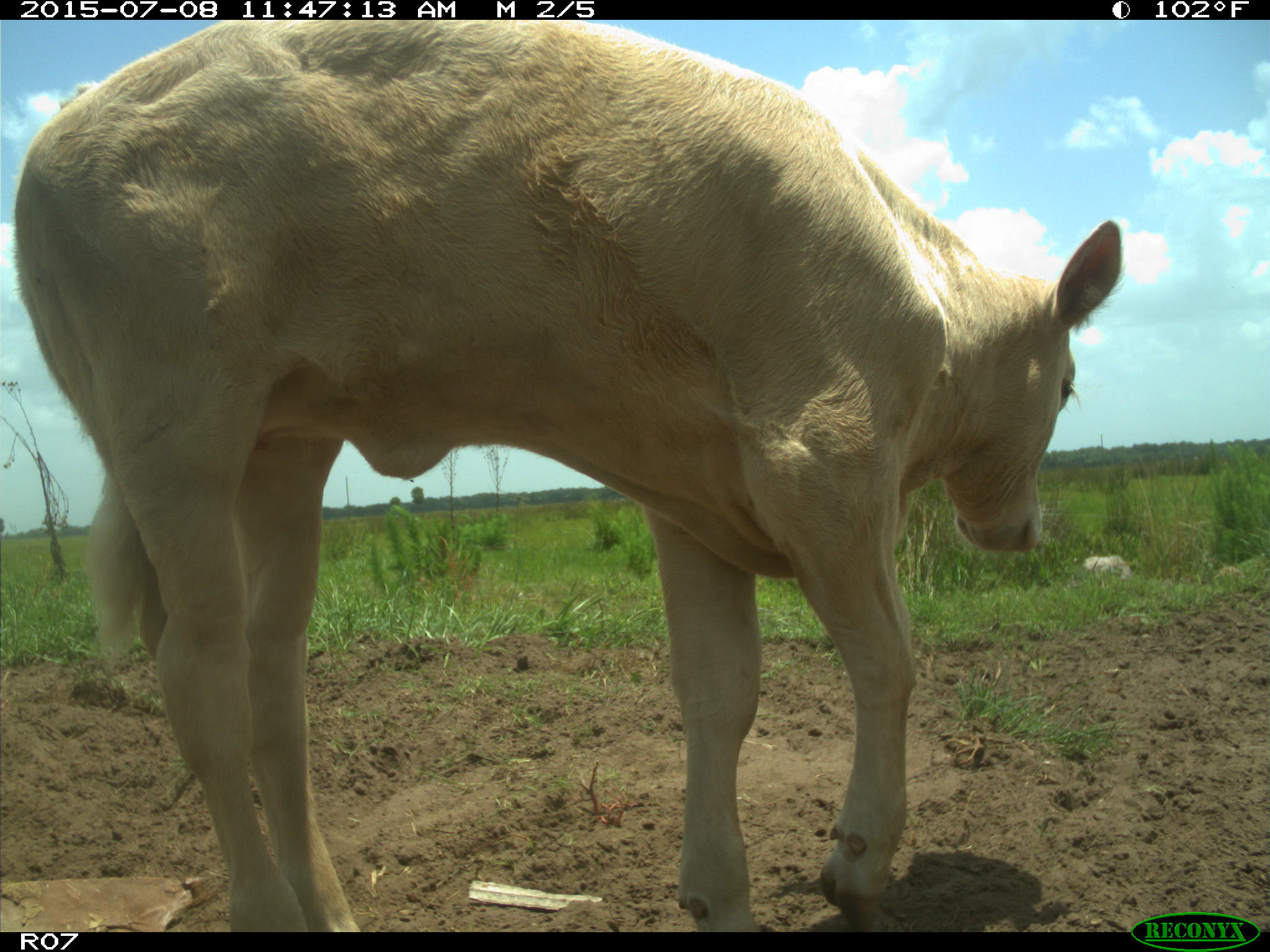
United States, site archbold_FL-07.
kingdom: Animalia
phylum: Chordata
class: Mammalia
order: Artiodactyla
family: Bovidae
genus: Bos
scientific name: Bos taurus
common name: domestic cow